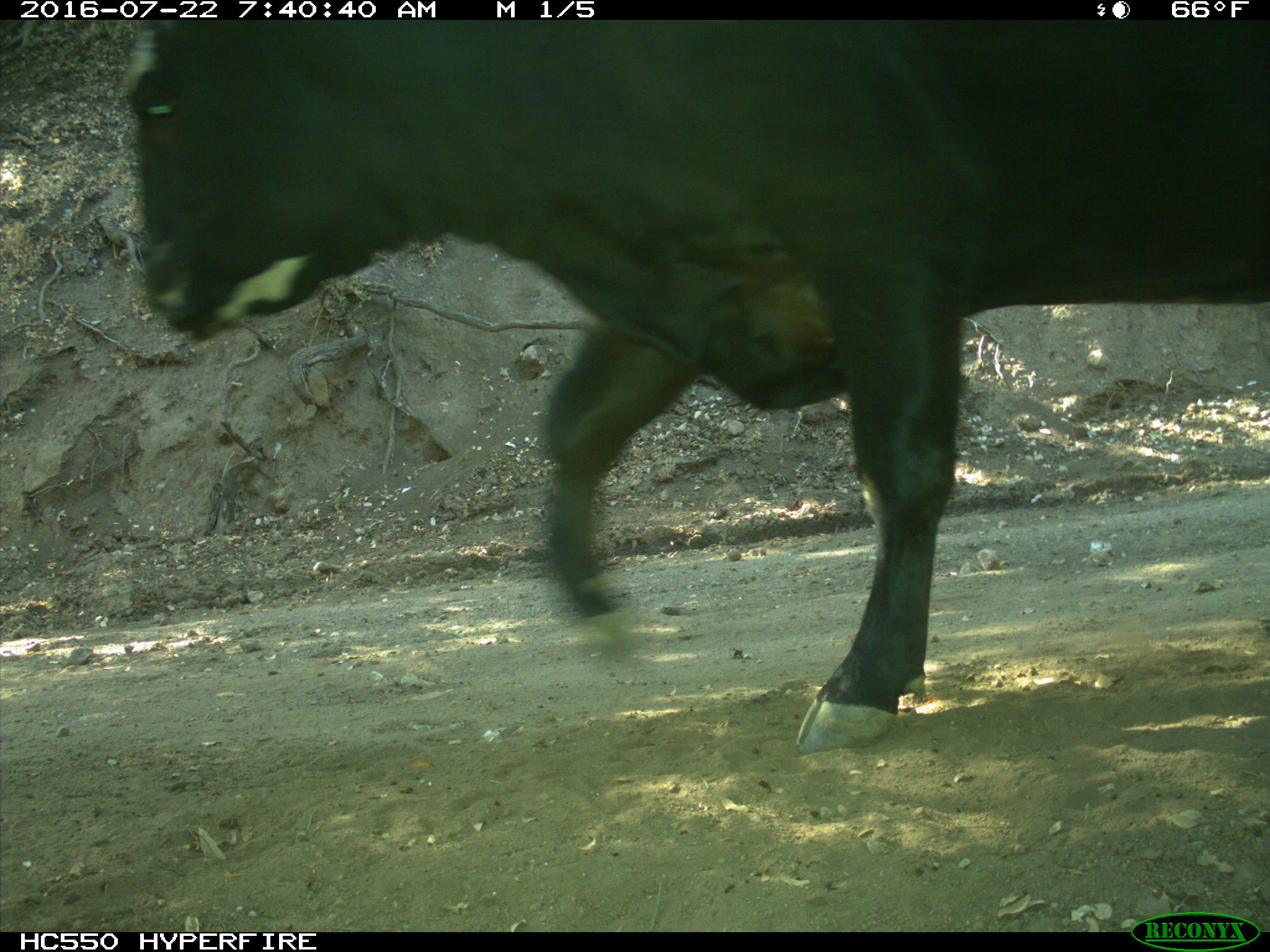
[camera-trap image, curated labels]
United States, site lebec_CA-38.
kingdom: Animalia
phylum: Chordata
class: Mammalia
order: Artiodactyla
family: Bovidae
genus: Bos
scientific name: Bos taurus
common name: domestic cow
Bos taurus (domestic cow).